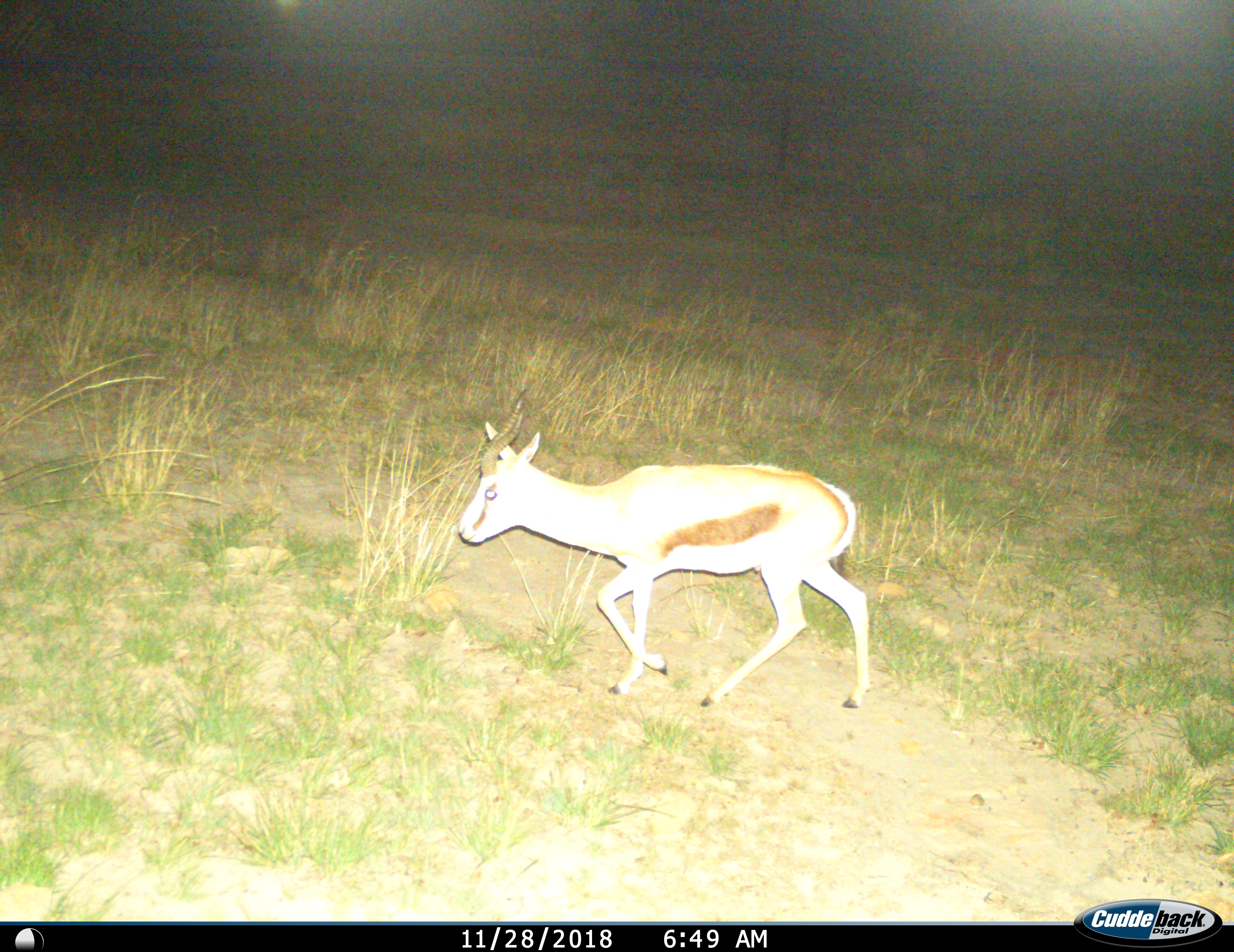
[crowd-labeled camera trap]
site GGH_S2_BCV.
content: unidentified animal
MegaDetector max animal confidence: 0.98